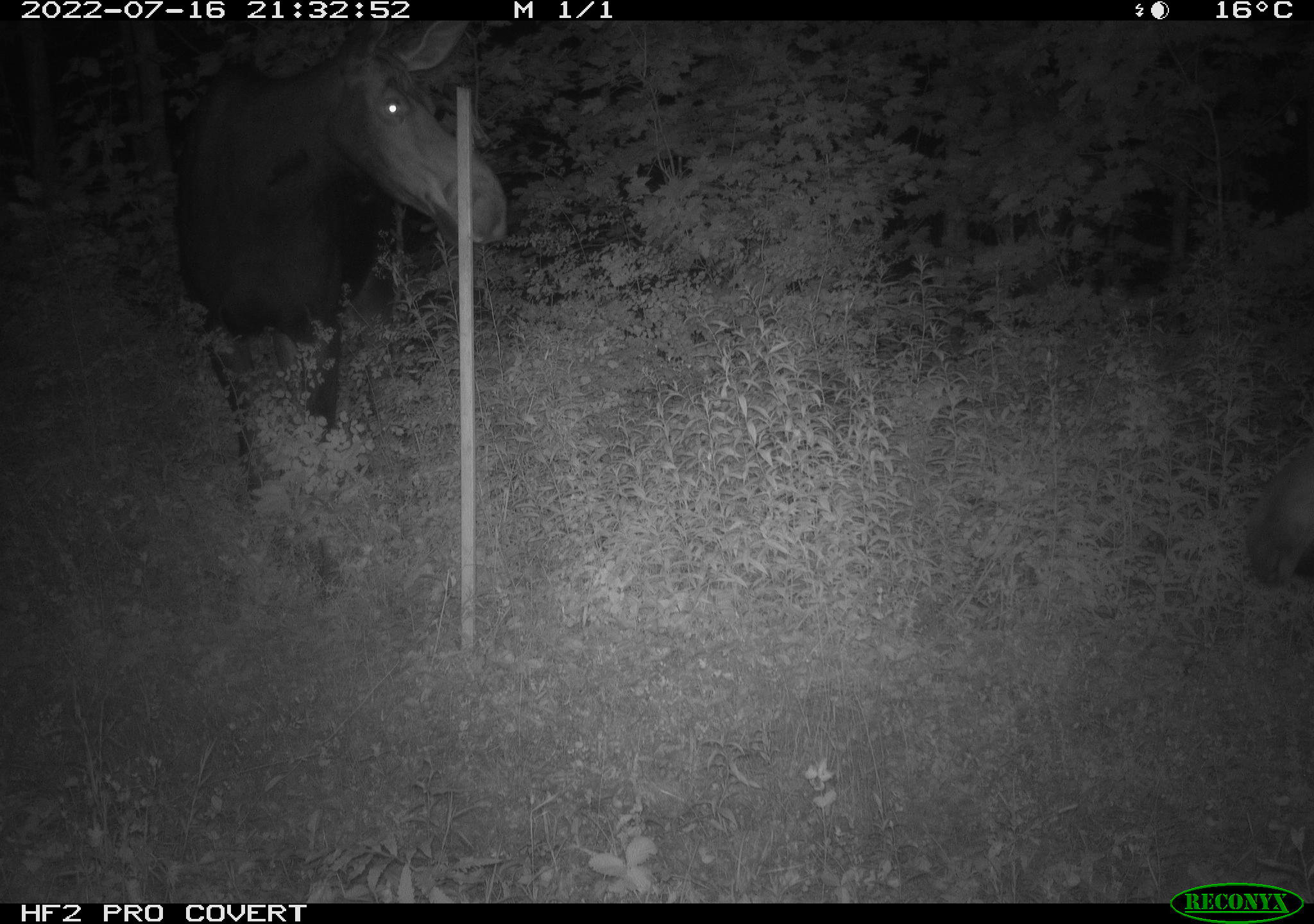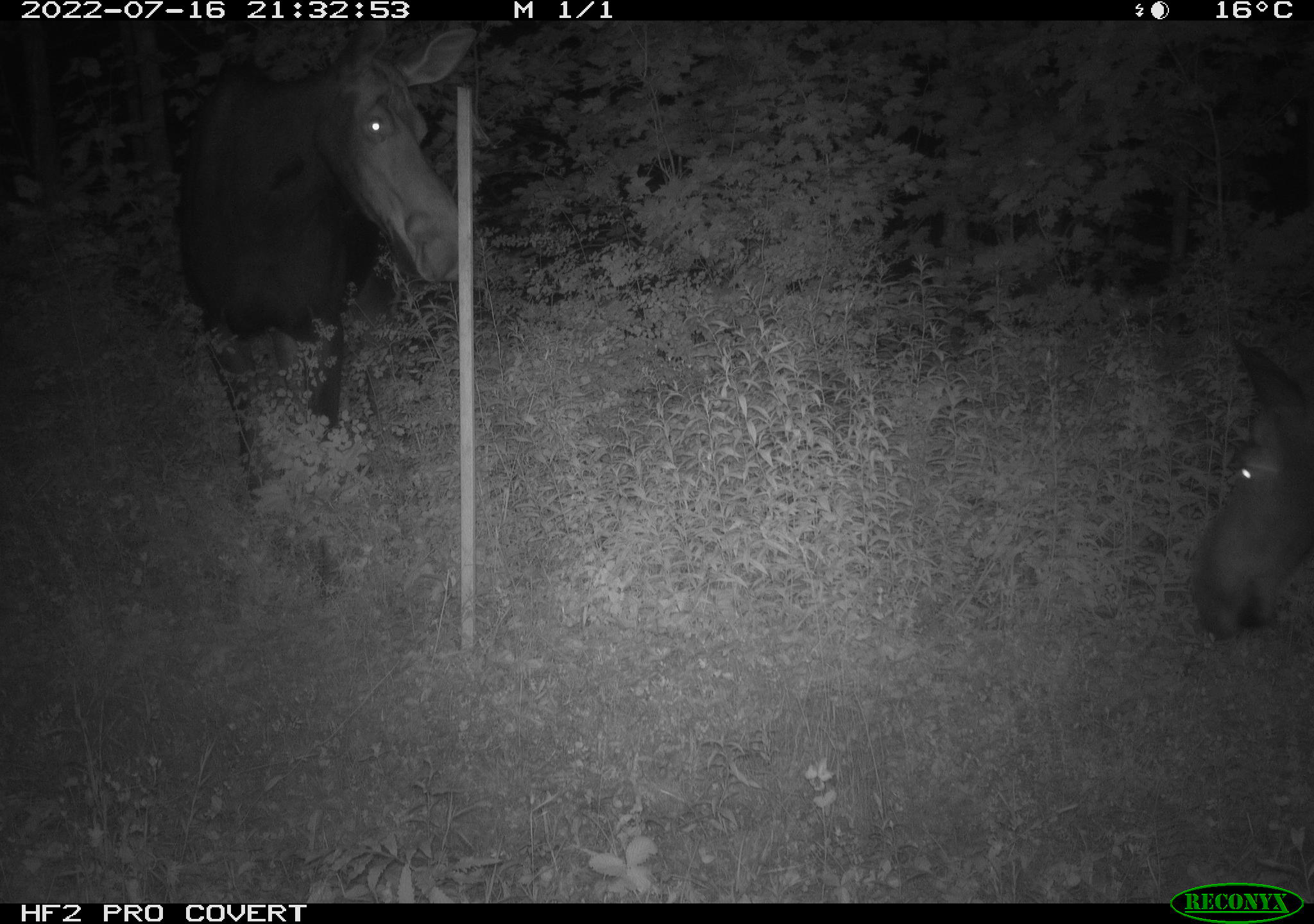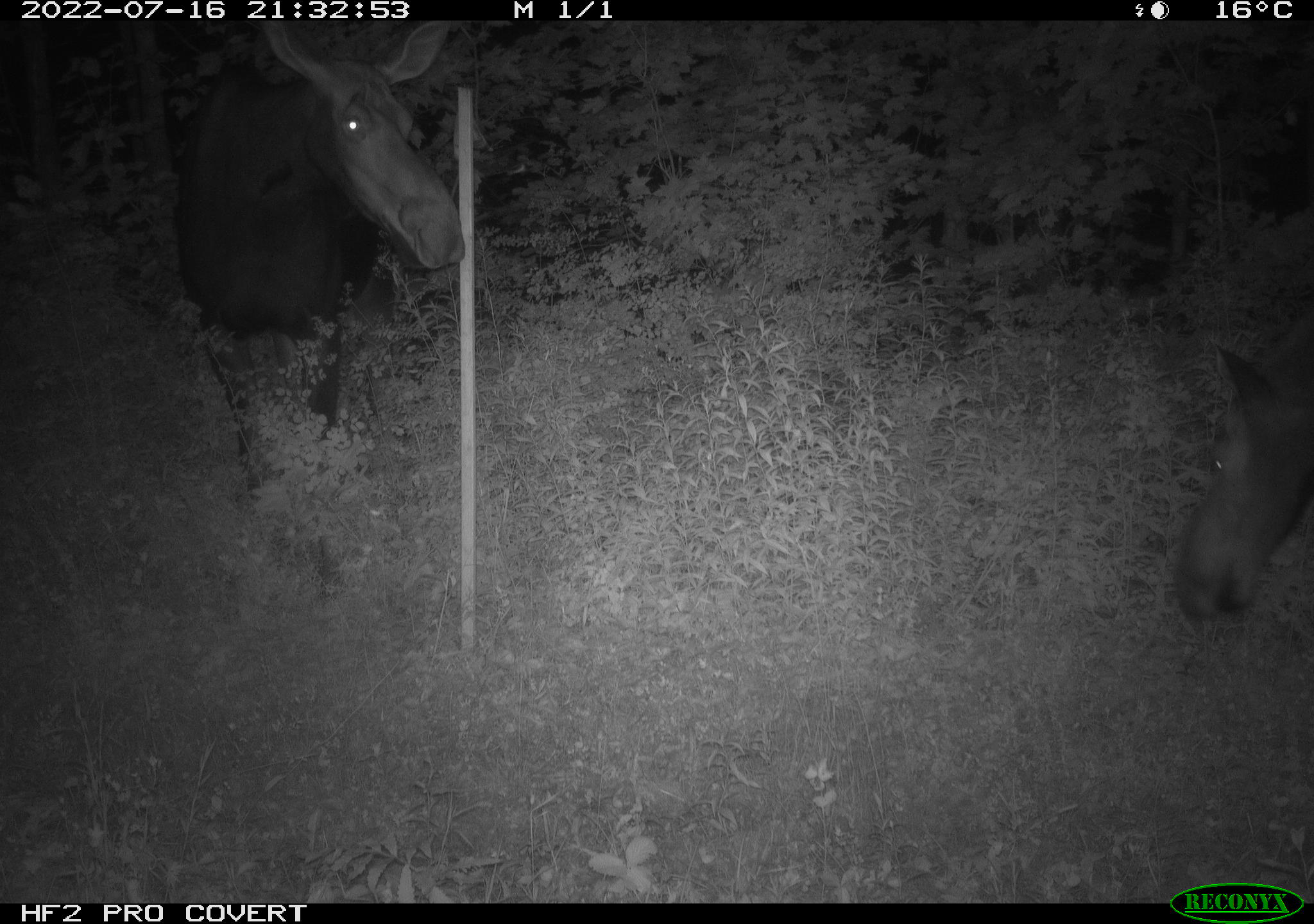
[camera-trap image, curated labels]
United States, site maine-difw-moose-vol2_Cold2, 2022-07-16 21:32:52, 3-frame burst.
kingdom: Animalia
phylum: Chordata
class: Mammalia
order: Artiodactyla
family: Cervidae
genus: Alces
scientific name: Alces alces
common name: moose